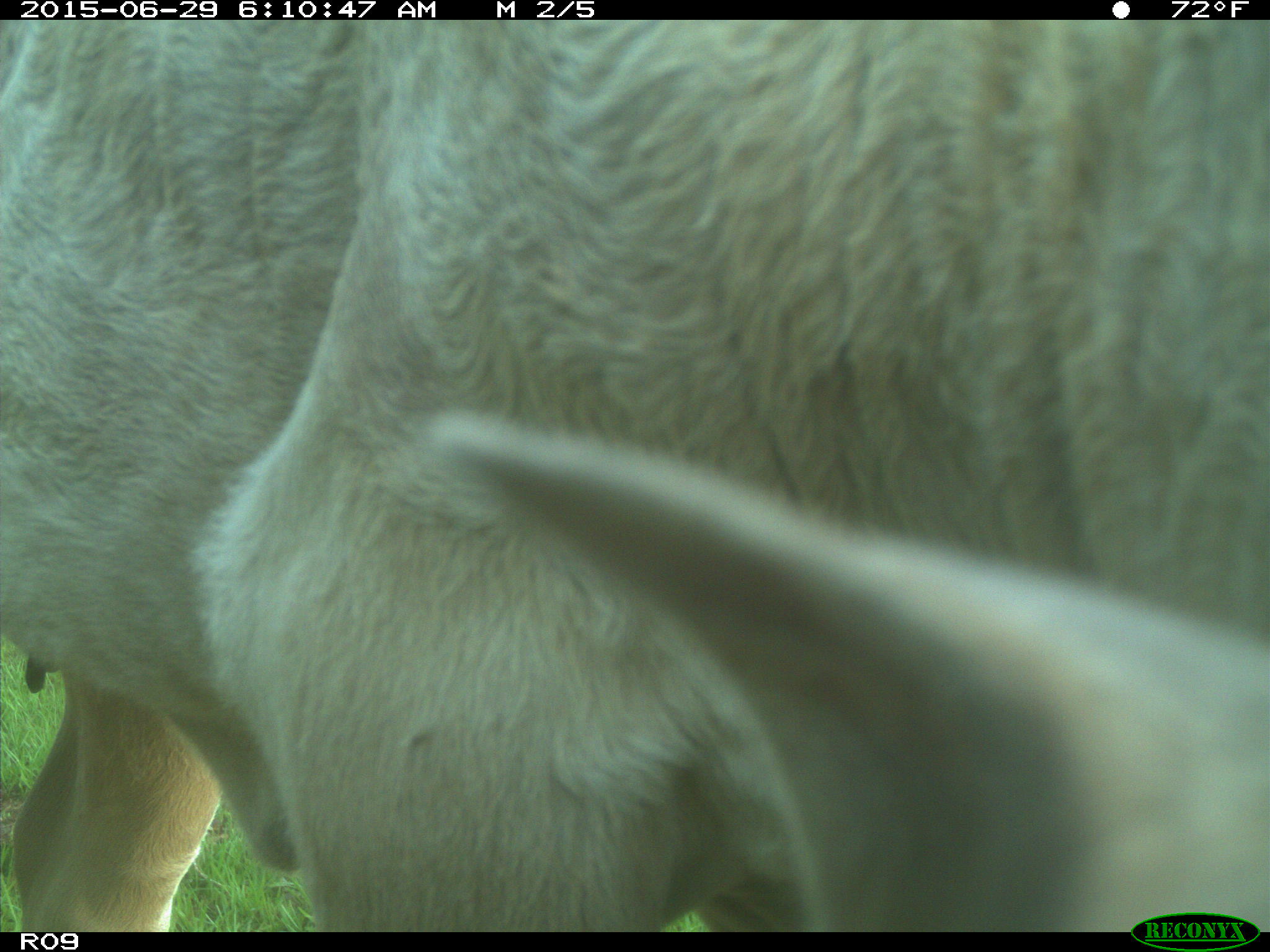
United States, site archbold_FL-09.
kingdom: Animalia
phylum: Chordata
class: Mammalia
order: Artiodactyla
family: Bovidae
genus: Bos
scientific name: Bos taurus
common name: domestic cow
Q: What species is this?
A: Bos taurus (domestic cow).